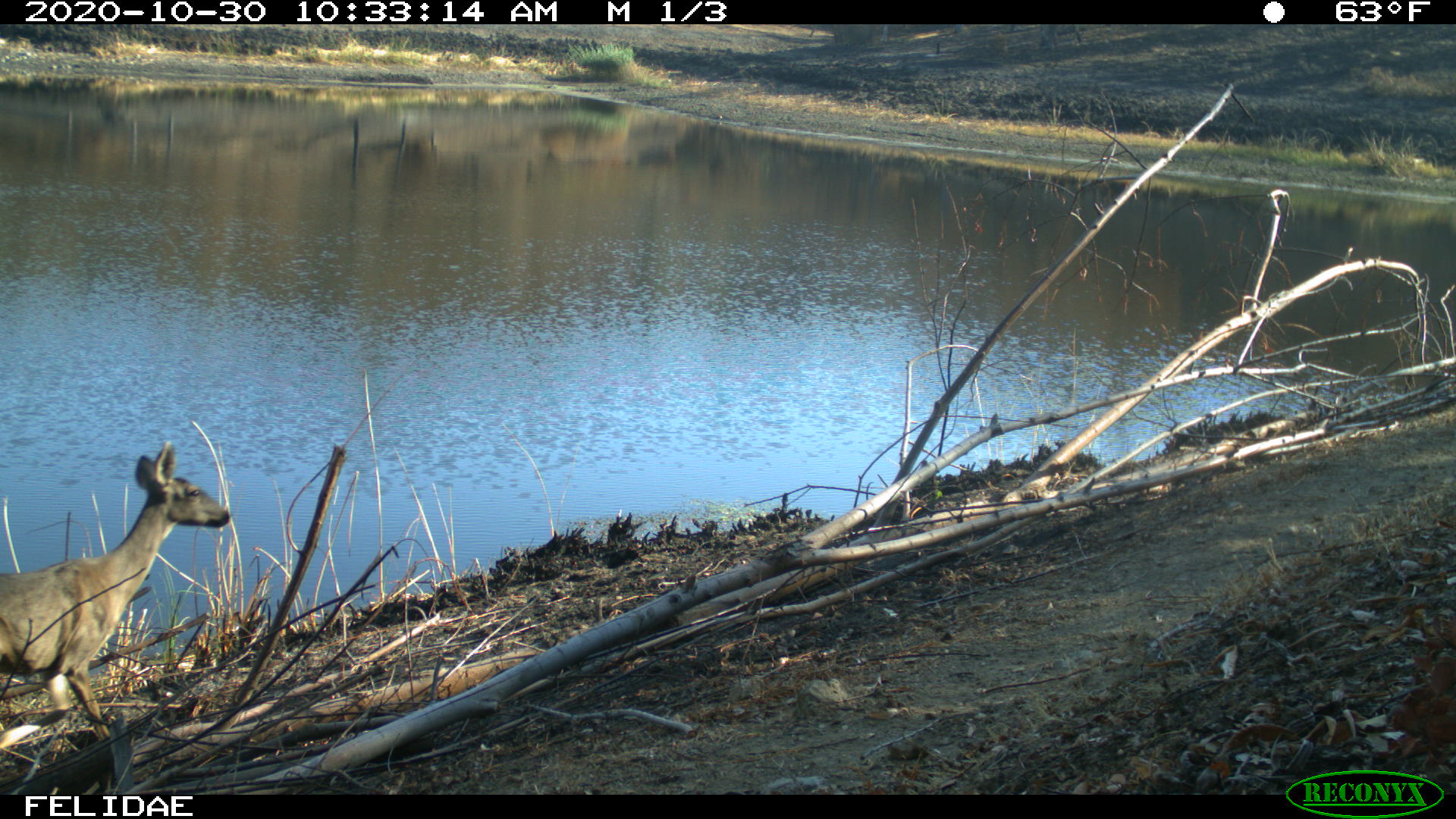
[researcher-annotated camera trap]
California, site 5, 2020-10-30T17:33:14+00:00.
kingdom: Animalia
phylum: Chordata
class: Mammalia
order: Artiodactyla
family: Cervidae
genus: Odocoileus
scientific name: Odocoileus hemionus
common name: mule deer